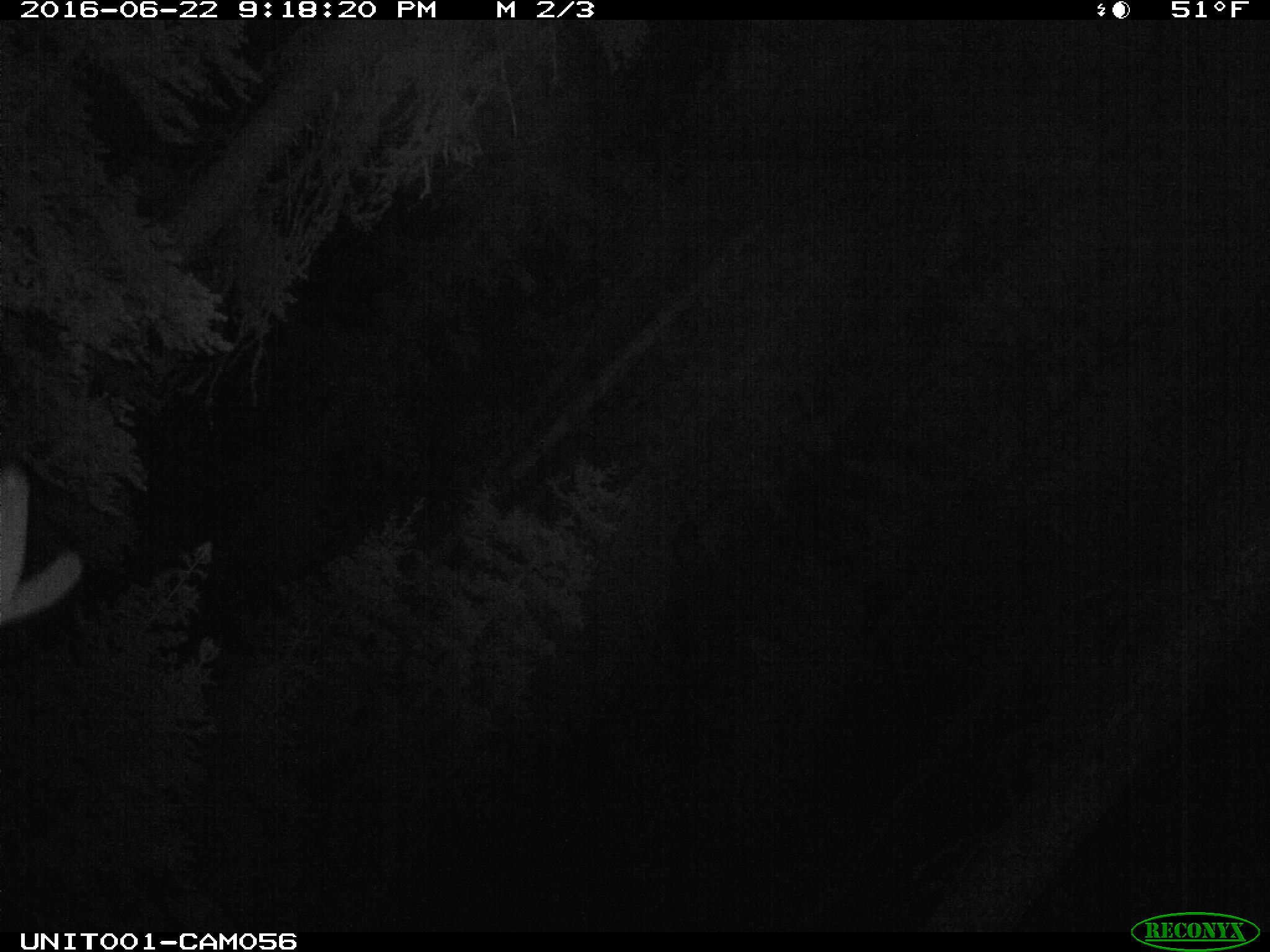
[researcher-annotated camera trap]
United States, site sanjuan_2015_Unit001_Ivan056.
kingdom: Animalia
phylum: Chordata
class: Mammalia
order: Artiodactyla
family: Cervidae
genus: Cervus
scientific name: Cervus elaphus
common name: red deer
Cervus elaphus (red deer).